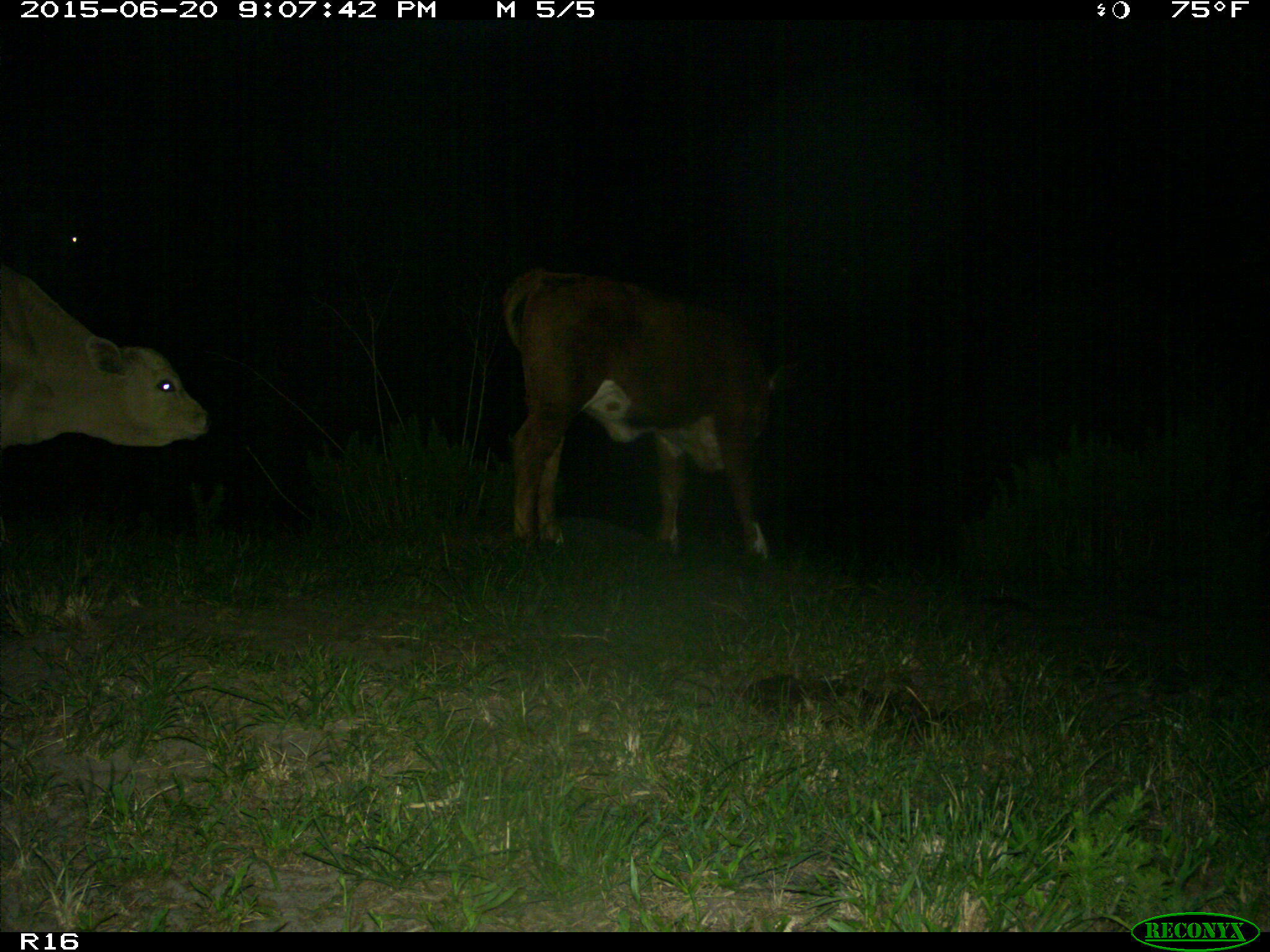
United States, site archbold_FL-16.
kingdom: Animalia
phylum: Chordata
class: Mammalia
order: Artiodactyla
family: Bovidae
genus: Bos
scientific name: Bos taurus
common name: domestic cow